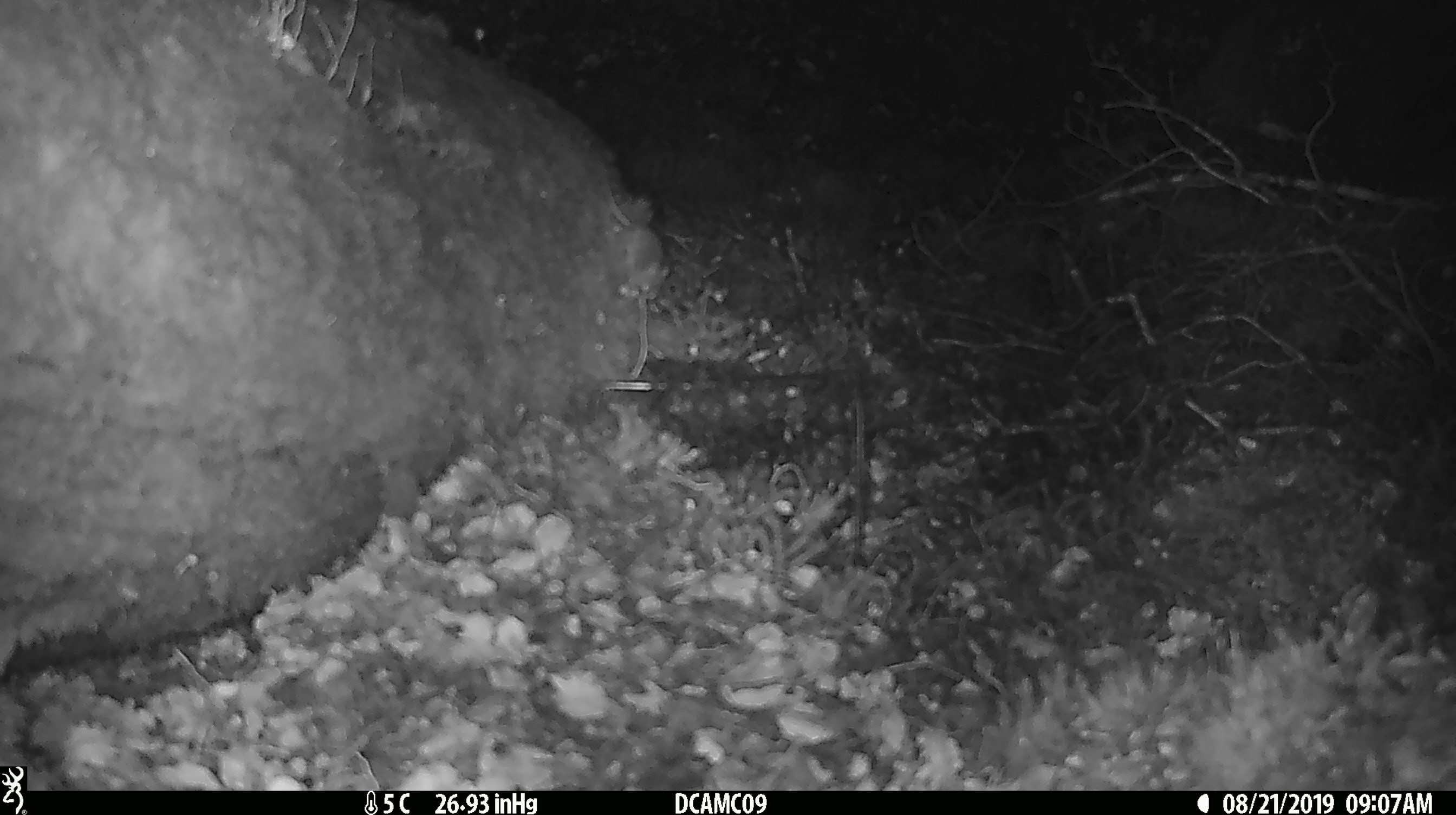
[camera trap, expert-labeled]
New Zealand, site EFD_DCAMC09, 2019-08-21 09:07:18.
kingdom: Animalia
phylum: Chordata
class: Mammalia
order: Rodentia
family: Muridae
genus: Mus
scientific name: Mus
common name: mouse